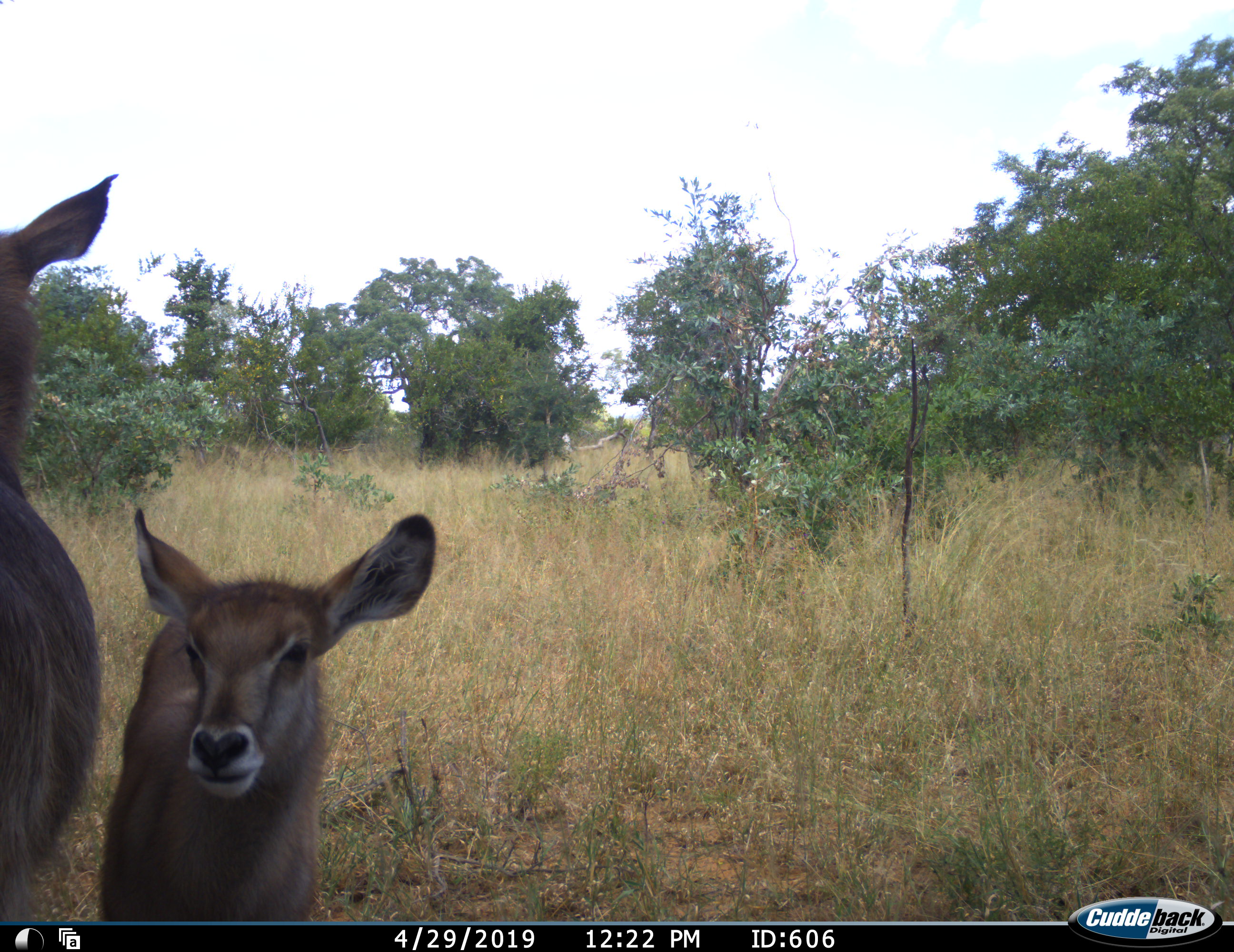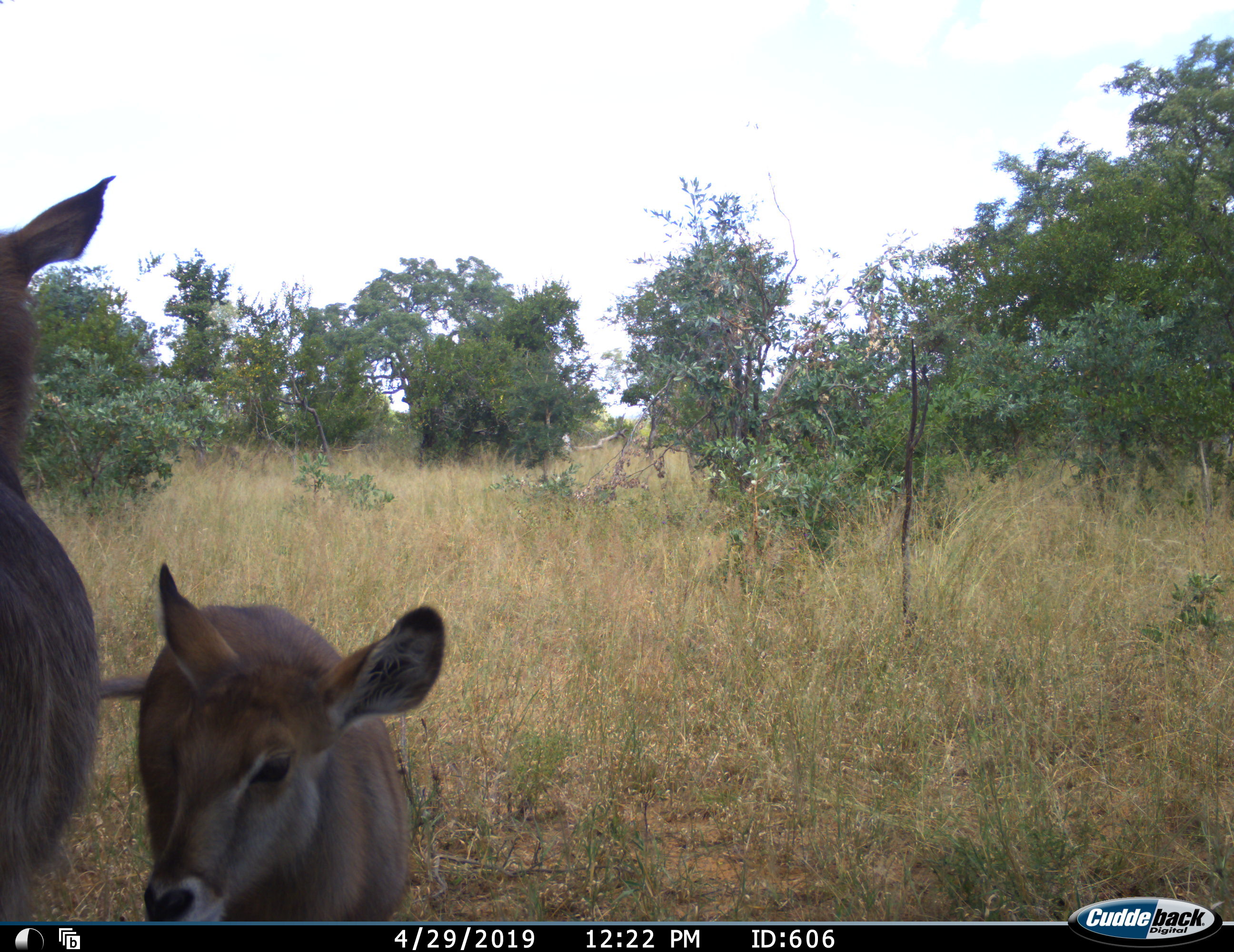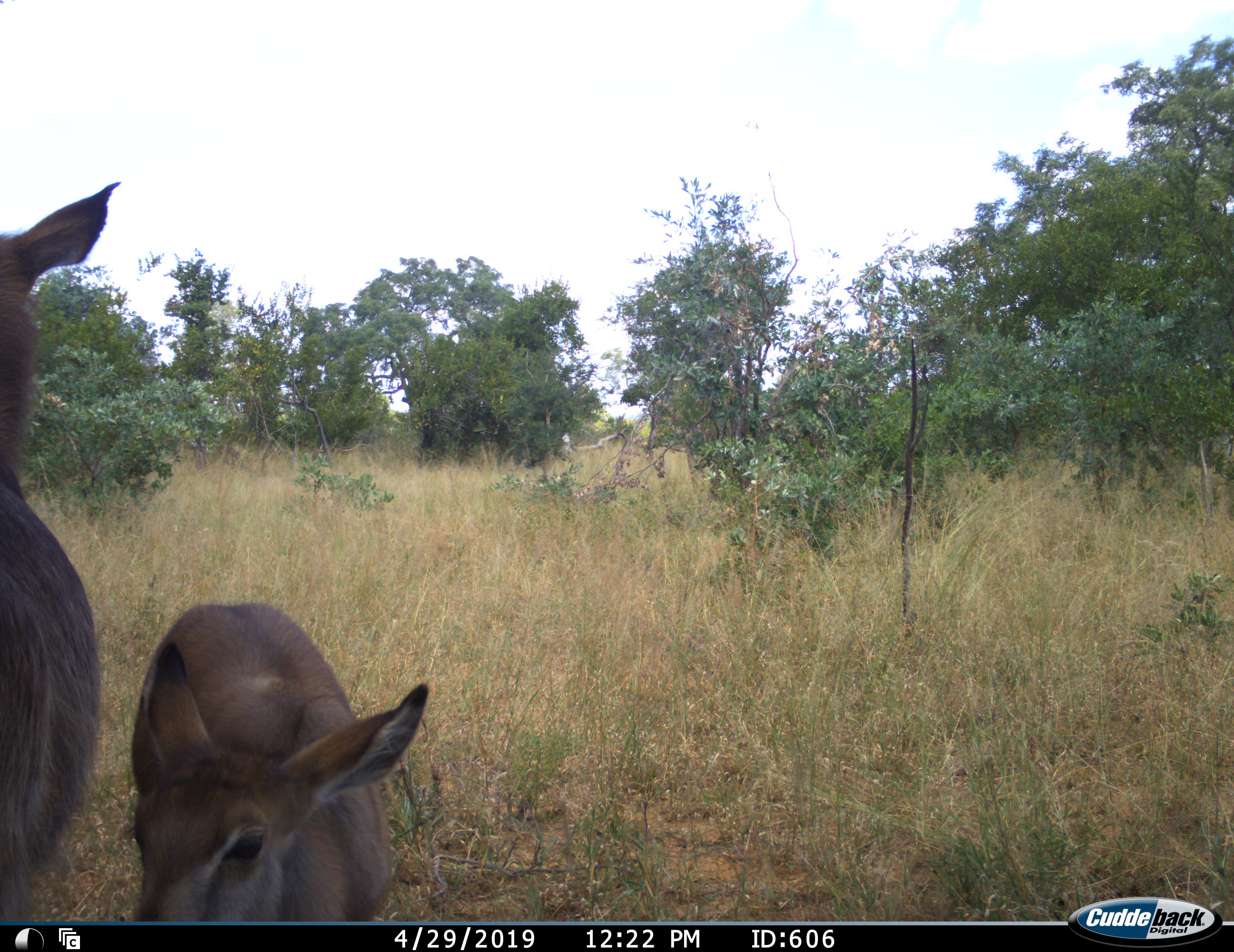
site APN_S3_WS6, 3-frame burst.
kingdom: Animalia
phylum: Chordata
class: Mammalia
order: Artiodactyla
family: Bovidae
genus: Kobus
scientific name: Kobus ellipsiprymnus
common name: waterbuck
Waterbuck (Kobus ellipsiprymnus), count 2. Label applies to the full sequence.